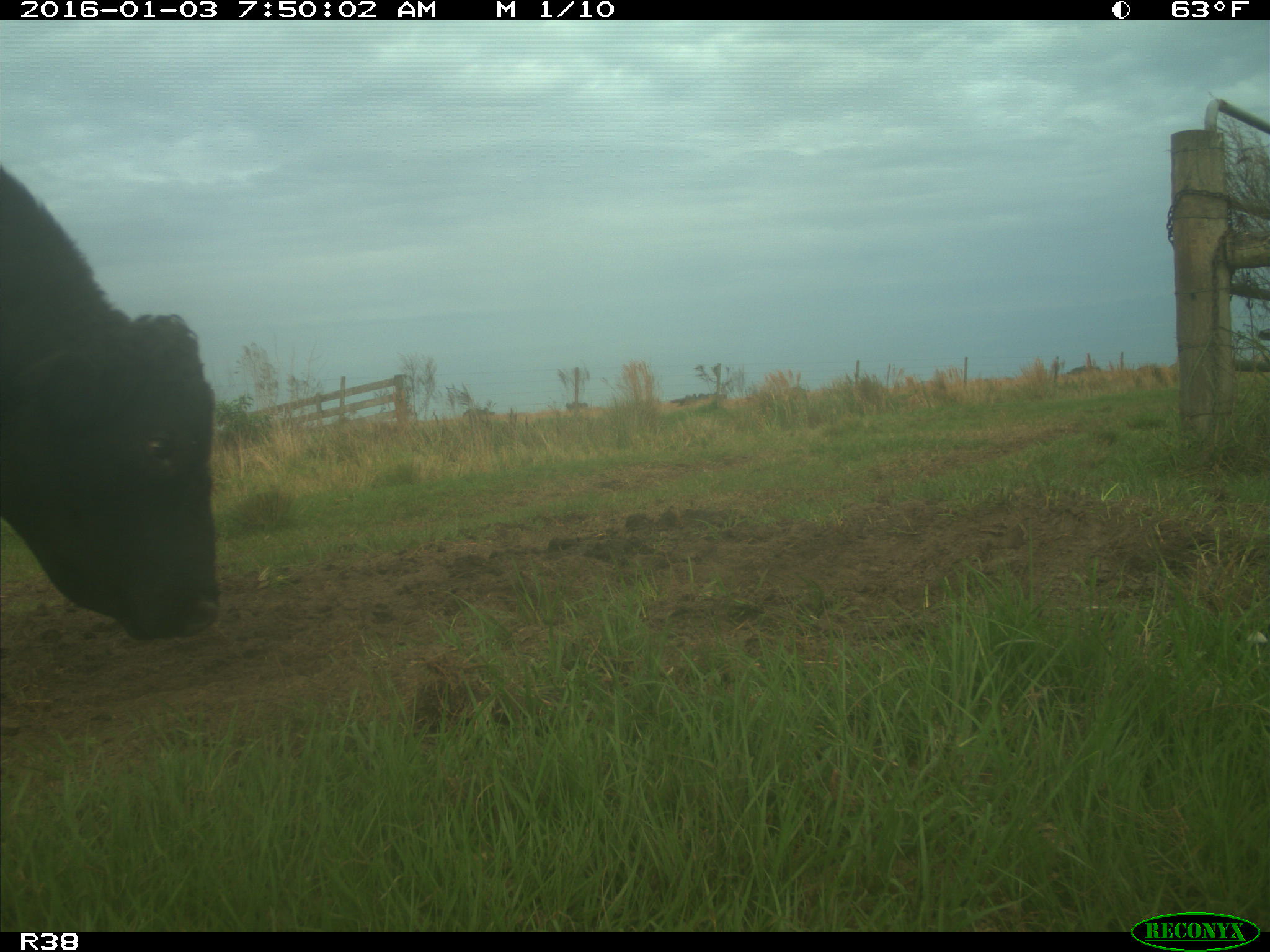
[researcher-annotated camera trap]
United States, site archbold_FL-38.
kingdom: Animalia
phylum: Chordata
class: Mammalia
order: Artiodactyla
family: Bovidae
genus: Bos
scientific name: Bos taurus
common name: domestic cow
Bos taurus (domestic cow).